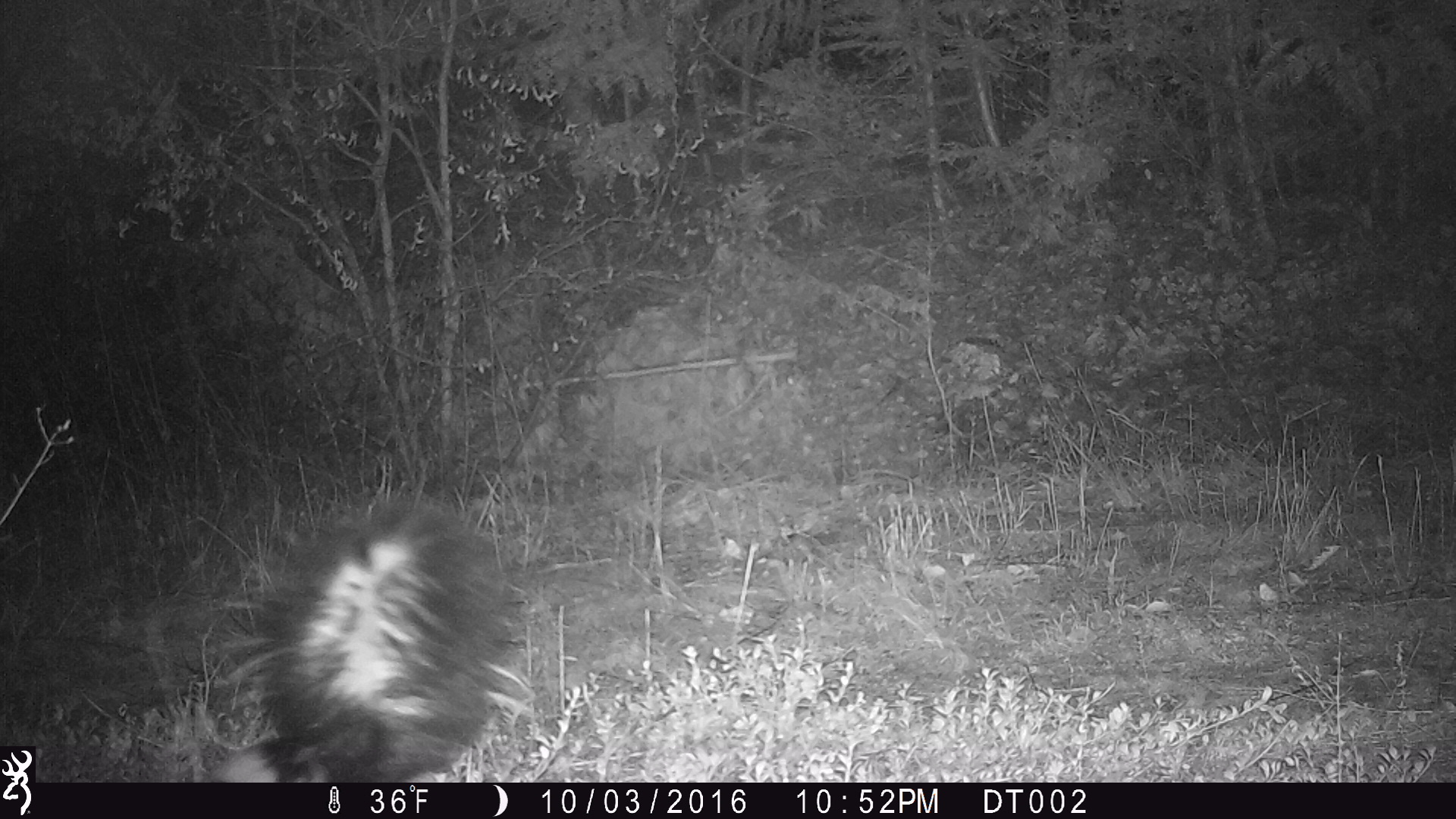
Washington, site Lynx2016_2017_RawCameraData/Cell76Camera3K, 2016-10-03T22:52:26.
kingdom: Animalia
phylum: Chordata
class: Mammalia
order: Carnivora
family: Mephitidae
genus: Mephitis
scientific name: Mephitis mephitis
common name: striped skunk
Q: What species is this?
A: Mephitis mephitis (striped skunk).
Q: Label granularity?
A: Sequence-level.